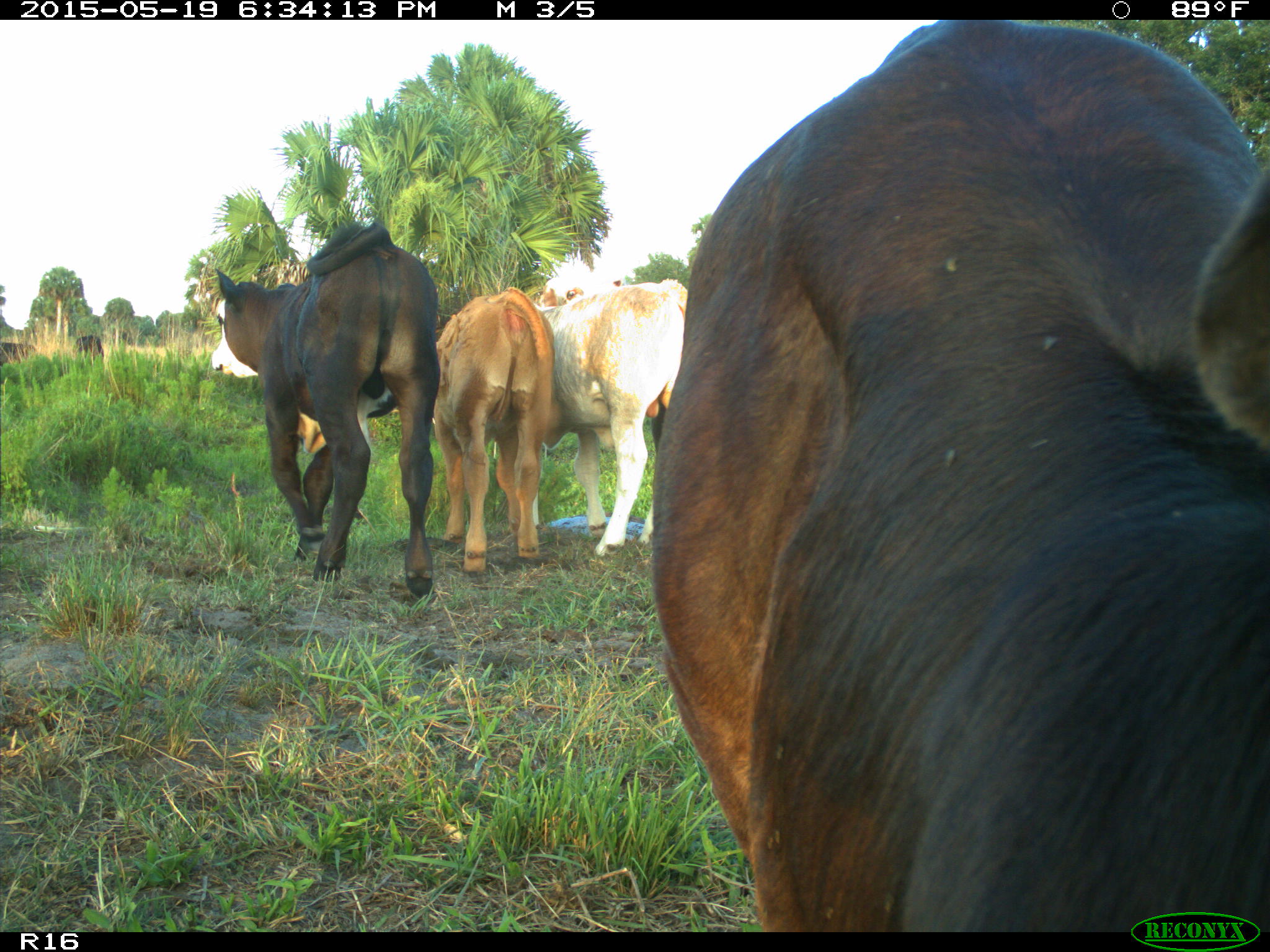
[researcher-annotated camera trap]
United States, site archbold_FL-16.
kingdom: Animalia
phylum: Chordata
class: Mammalia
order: Artiodactyla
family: Bovidae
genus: Bos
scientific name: Bos taurus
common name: domestic cow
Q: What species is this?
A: Bos taurus (domestic cow).